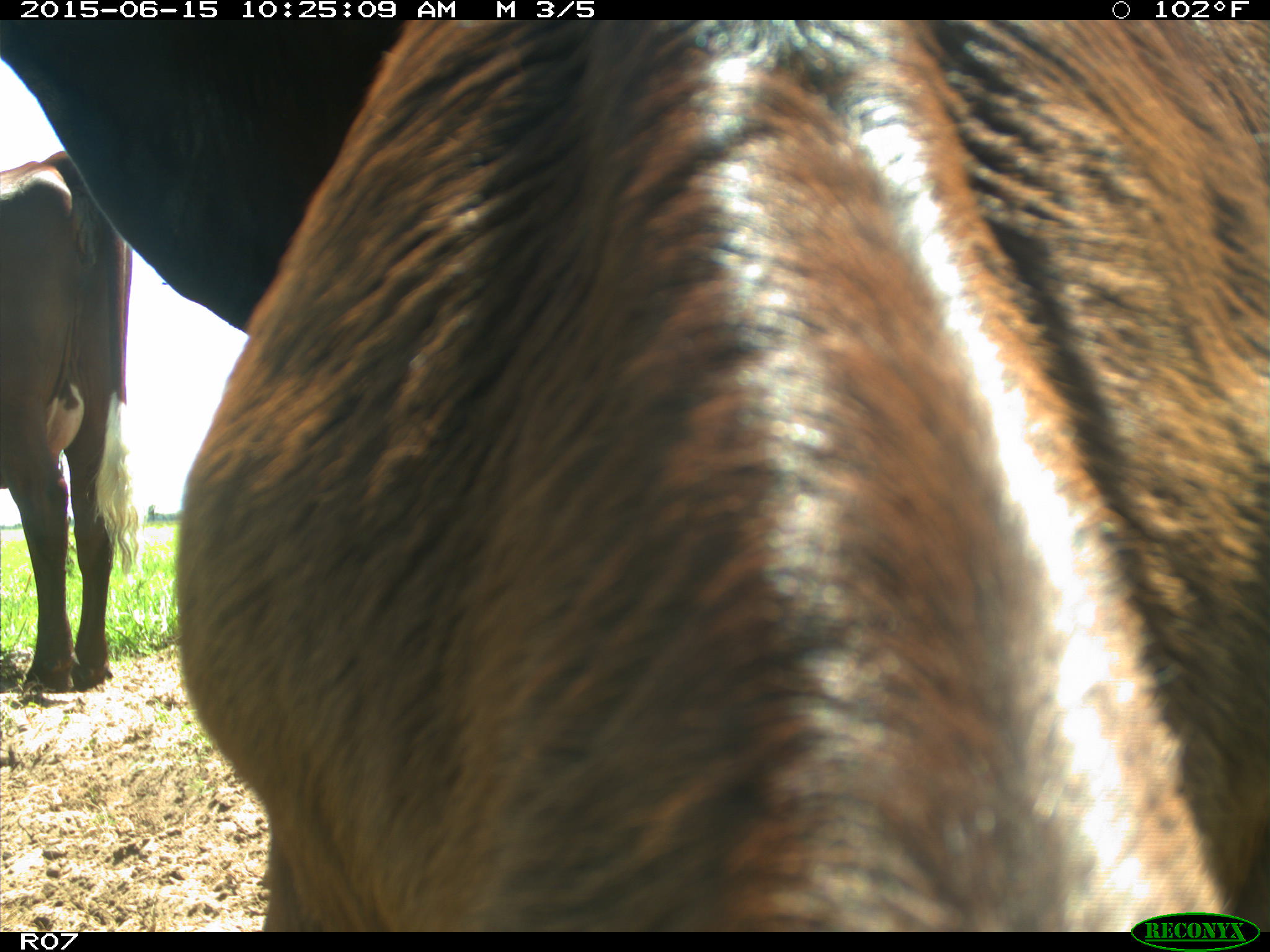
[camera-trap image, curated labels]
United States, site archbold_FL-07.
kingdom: Animalia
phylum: Chordata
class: Mammalia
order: Artiodactyla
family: Bovidae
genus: Bos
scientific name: Bos taurus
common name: domestic cow